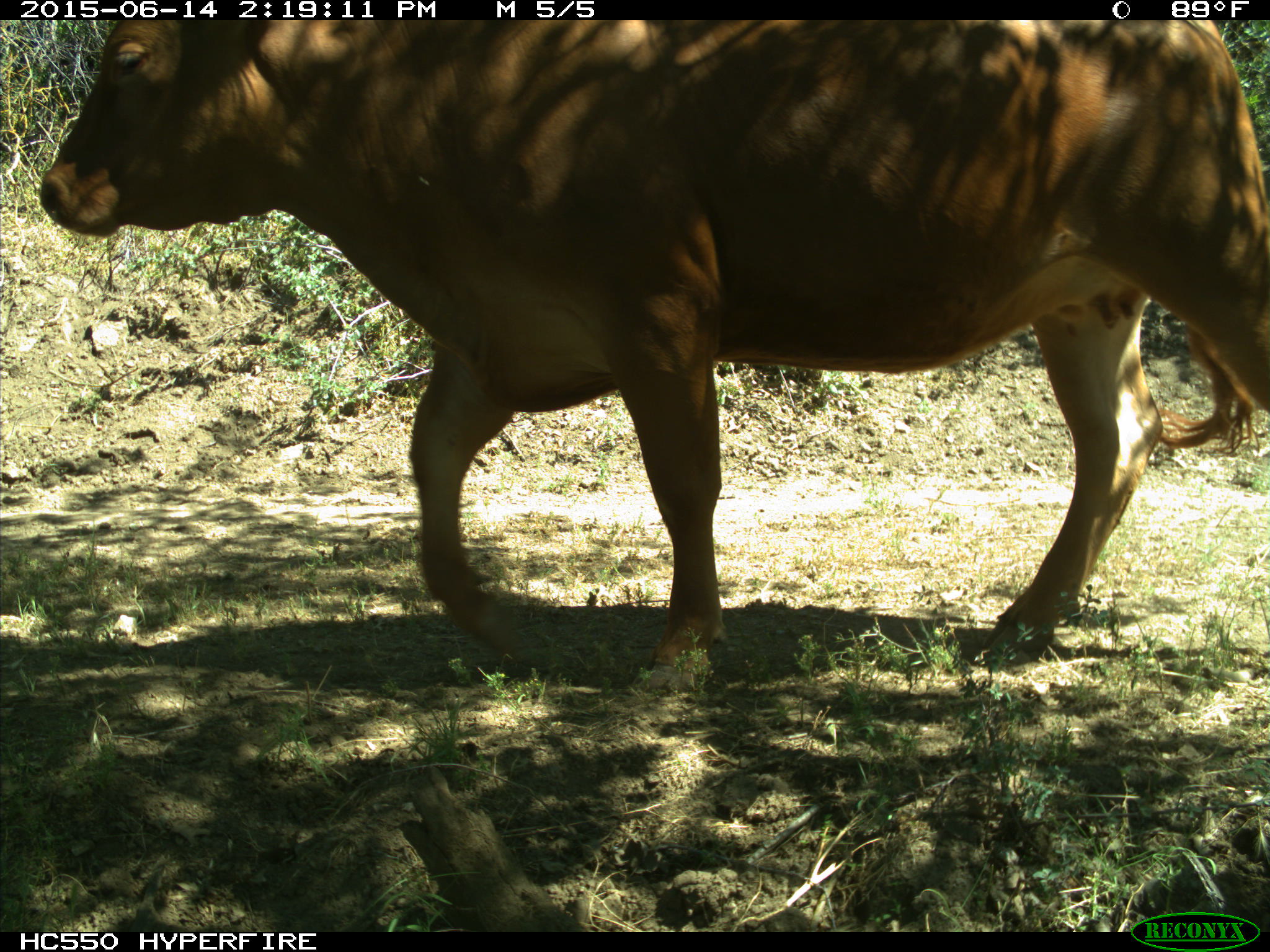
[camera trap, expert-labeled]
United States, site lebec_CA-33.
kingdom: Animalia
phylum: Chordata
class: Mammalia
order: Artiodactyla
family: Bovidae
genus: Bos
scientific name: Bos taurus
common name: domestic cow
Bos taurus (domestic cow).